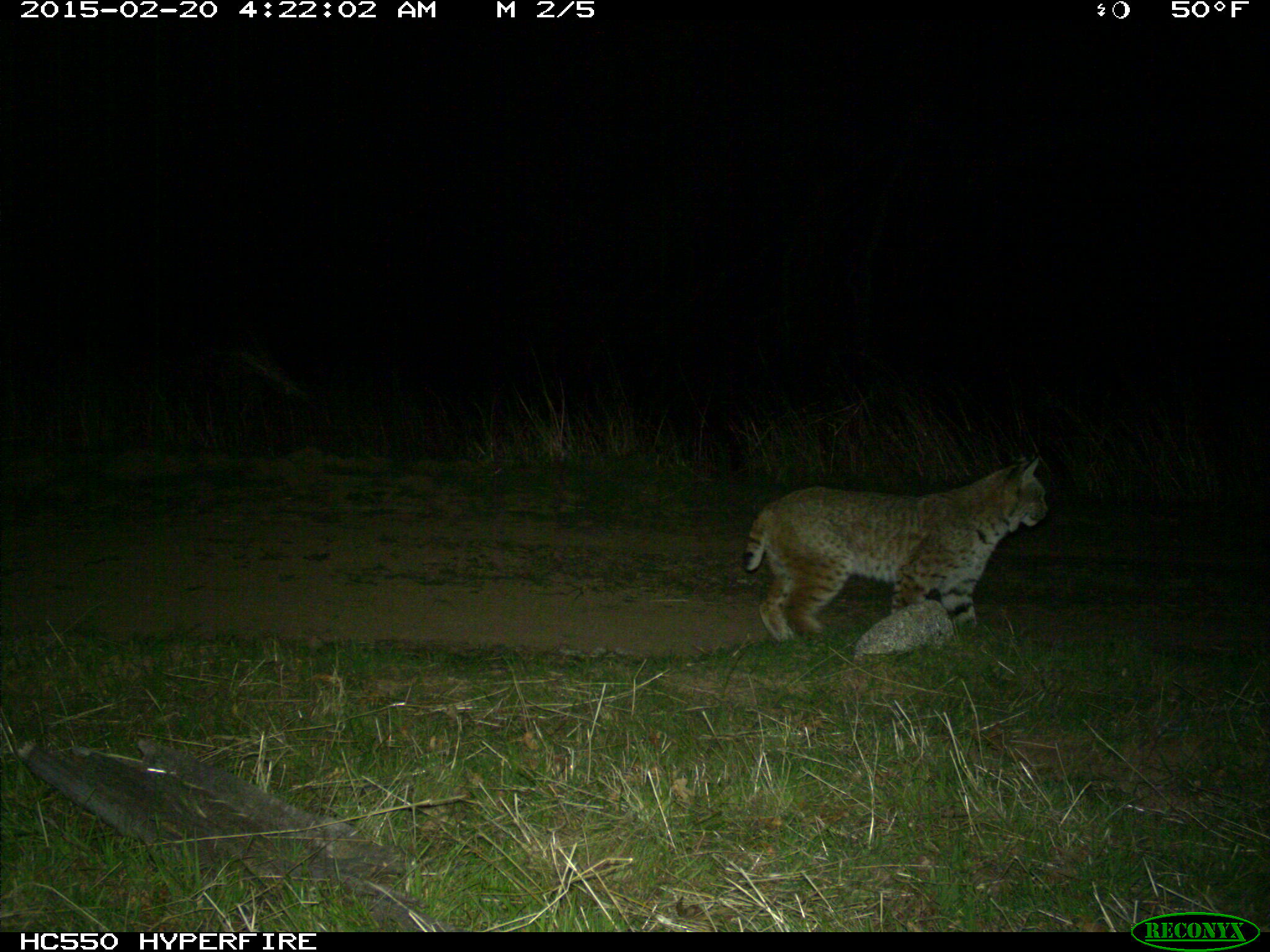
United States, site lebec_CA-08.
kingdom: Animalia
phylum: Chordata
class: Mammalia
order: Carnivora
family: Felidae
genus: Lynx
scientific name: Lynx rufus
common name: bobcat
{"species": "Lynx rufus (bobcat)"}